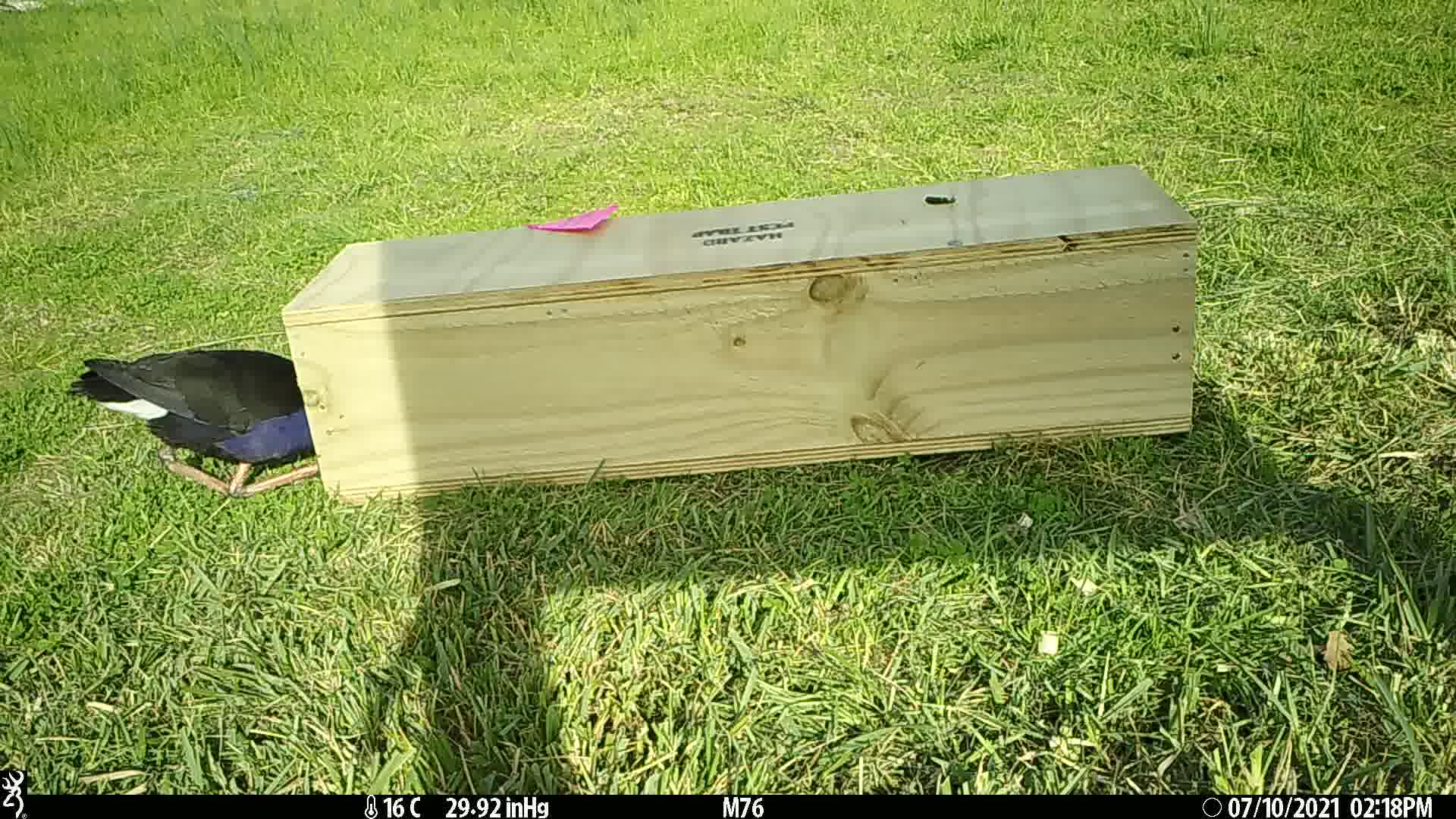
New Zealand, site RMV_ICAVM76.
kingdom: Animalia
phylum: Chordata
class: Aves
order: Gruiformes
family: Rallidae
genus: Porphyrio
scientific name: Porphyrio melanotus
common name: australasian swamphen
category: pukeko